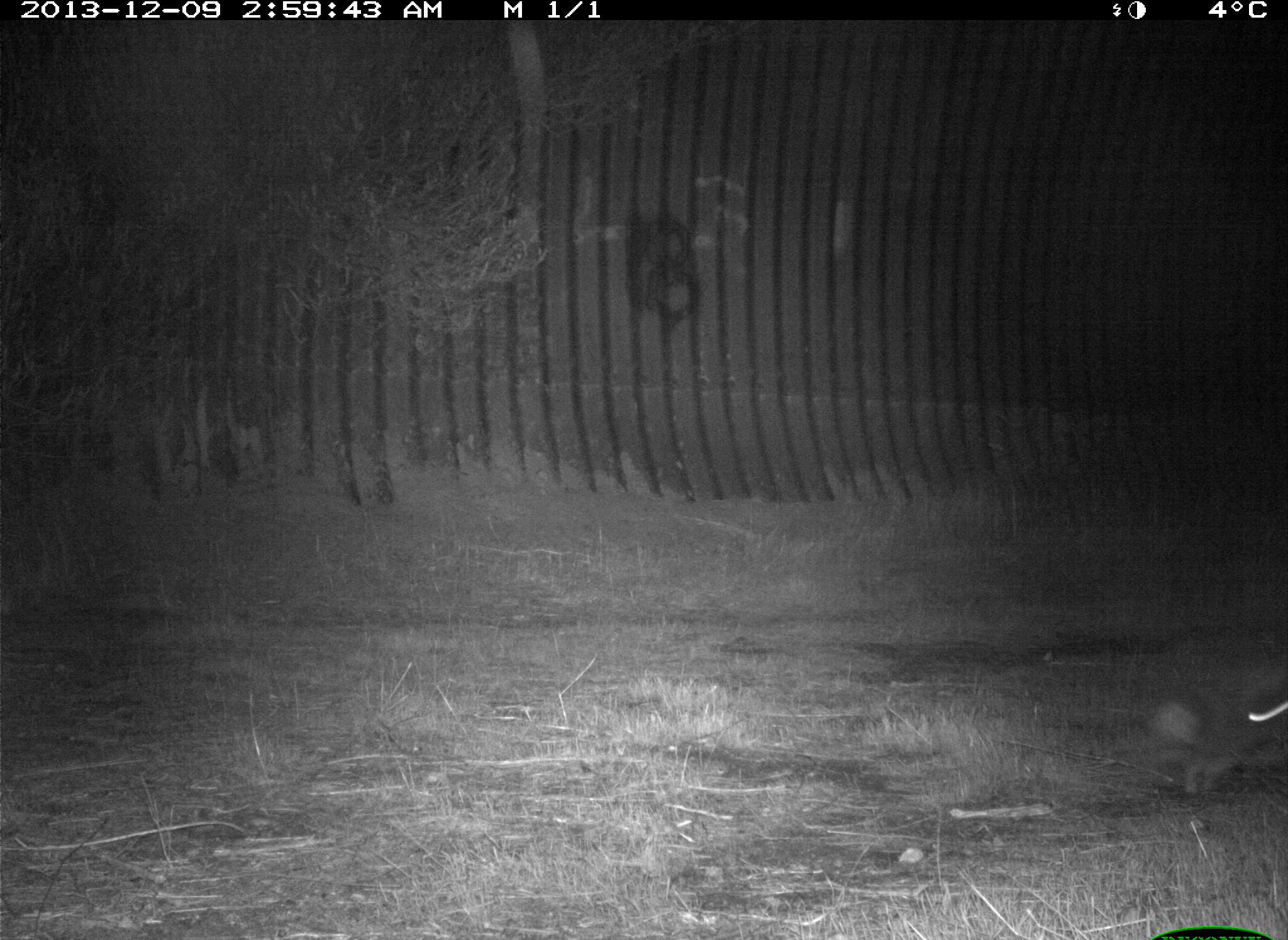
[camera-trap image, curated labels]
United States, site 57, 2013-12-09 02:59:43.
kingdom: Animalia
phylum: Chordata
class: Mammalia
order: Lagomorpha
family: Leporidae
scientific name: Leporidae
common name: rabbits and hares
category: rabbit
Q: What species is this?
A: Rabbit (rabbits and hares) (Leporidae).